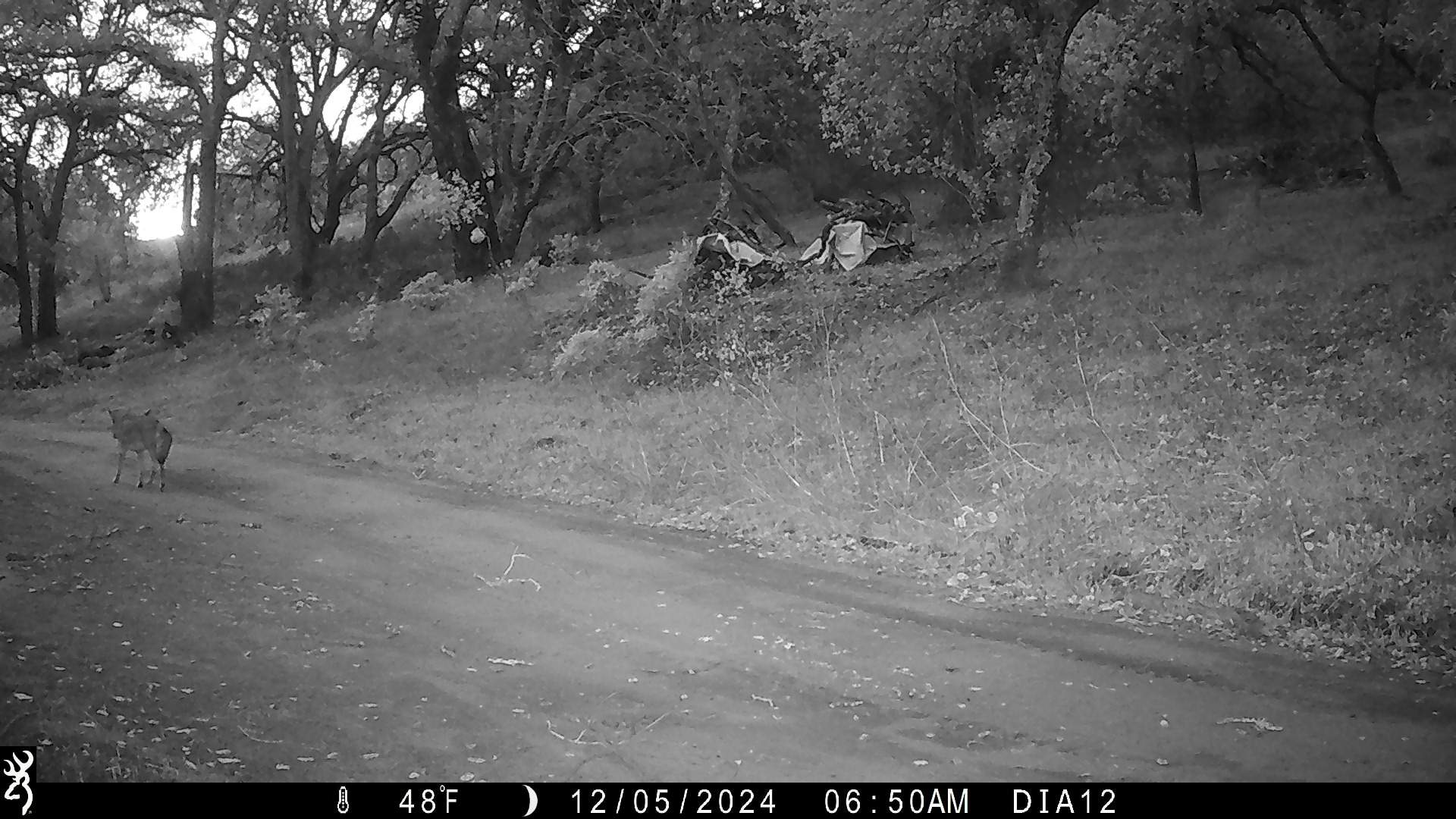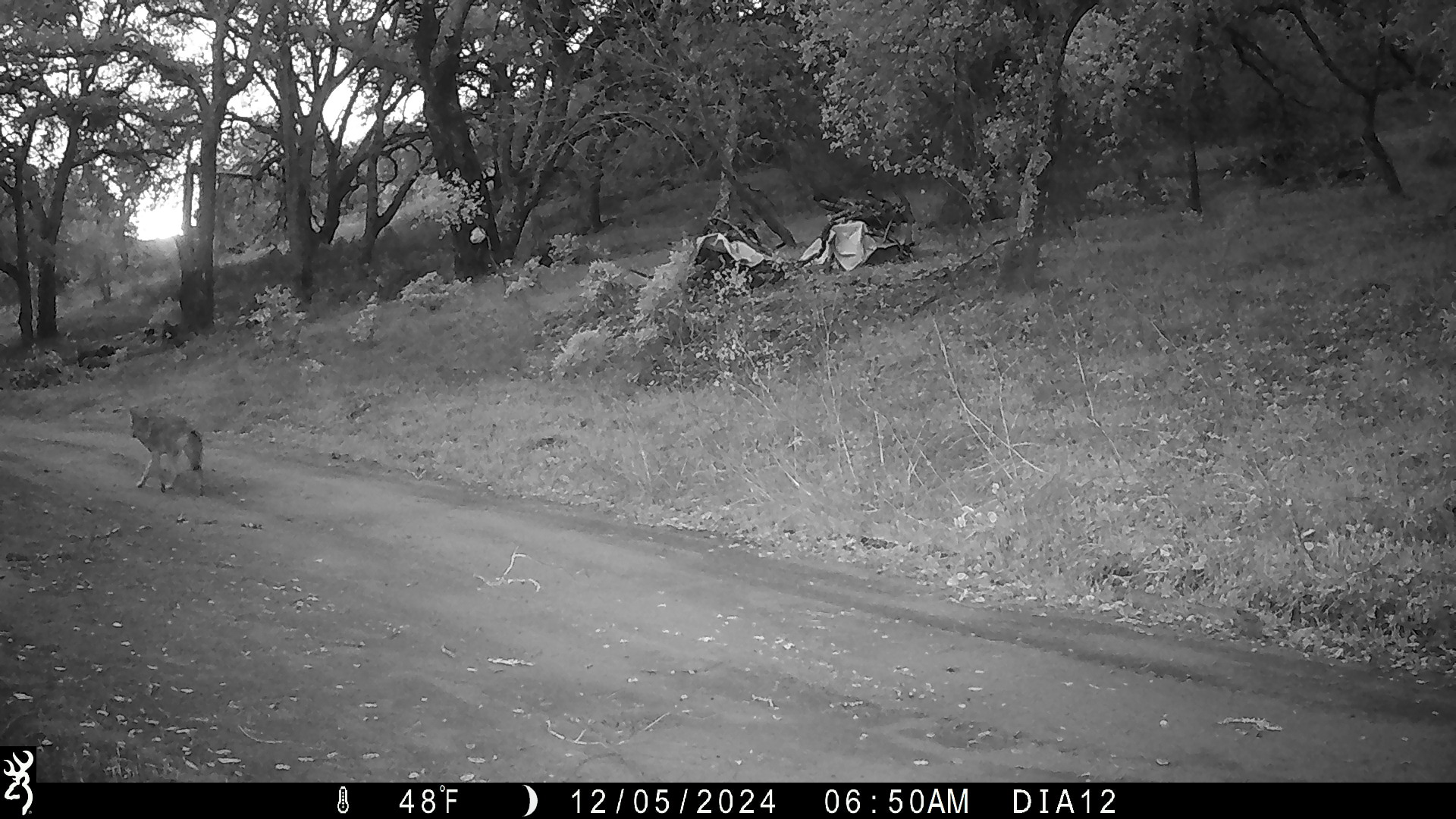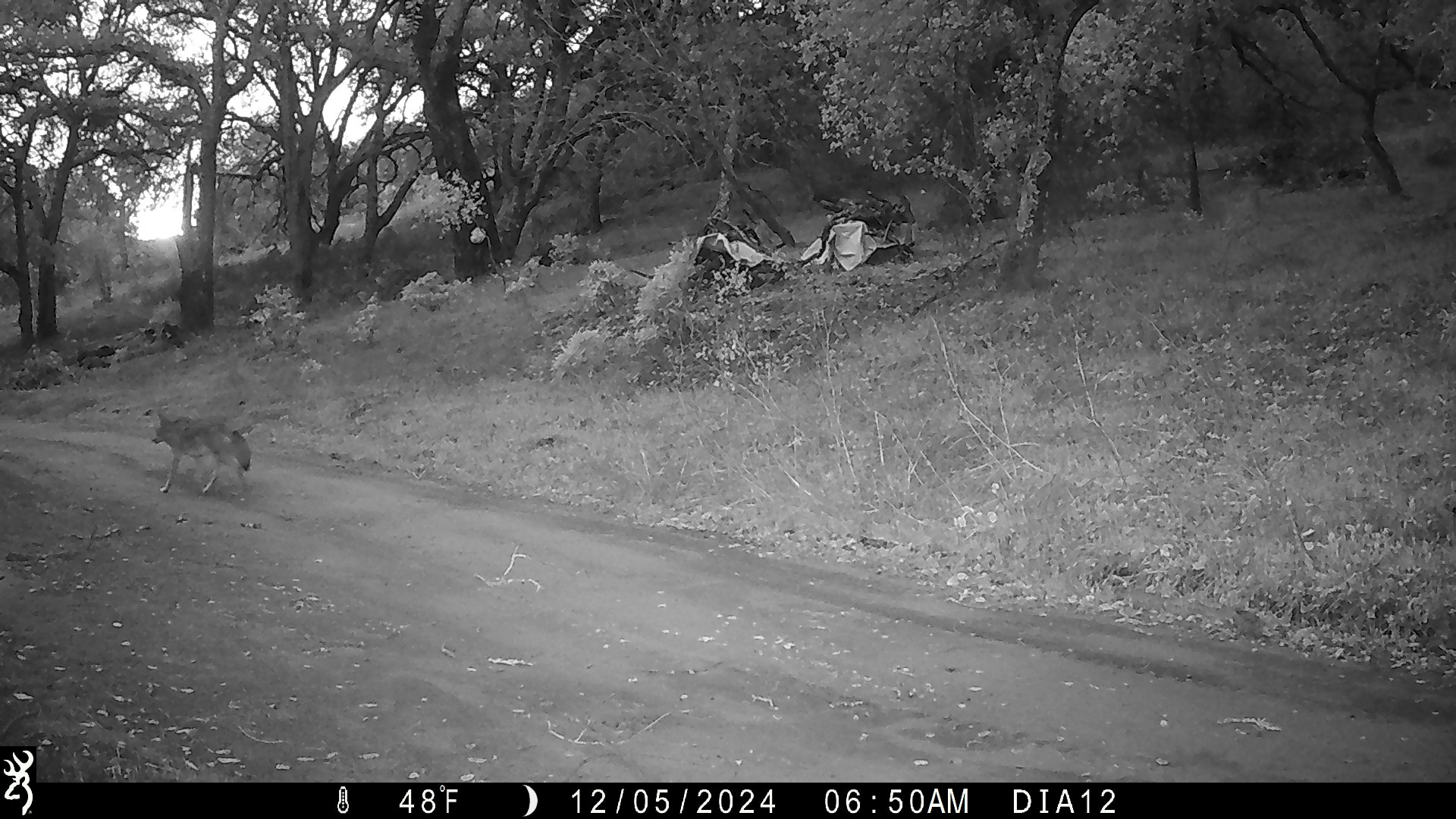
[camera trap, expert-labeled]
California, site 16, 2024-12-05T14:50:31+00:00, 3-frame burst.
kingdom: Animalia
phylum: Chordata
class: Mammalia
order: Carnivora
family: Canidae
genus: Canis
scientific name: Canis latrans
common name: coyote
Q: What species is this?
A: Coyote (Canis latrans).